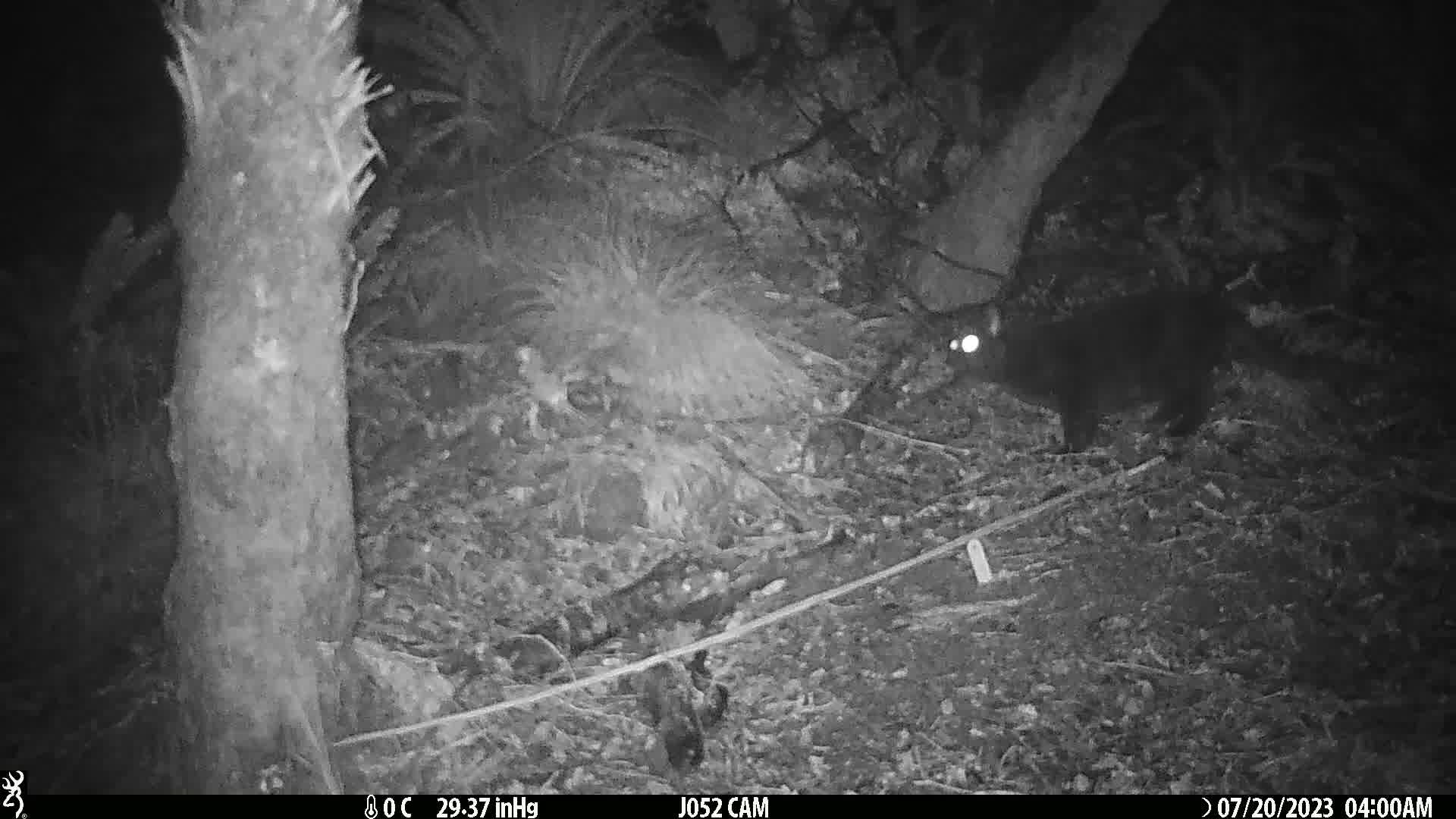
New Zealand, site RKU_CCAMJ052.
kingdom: Animalia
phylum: Chordata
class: Mammalia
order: Carnivora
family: Felidae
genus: Felis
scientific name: Felis catus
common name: domestic cat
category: cat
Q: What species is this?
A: Cat (domestic cat) (Felis catus).